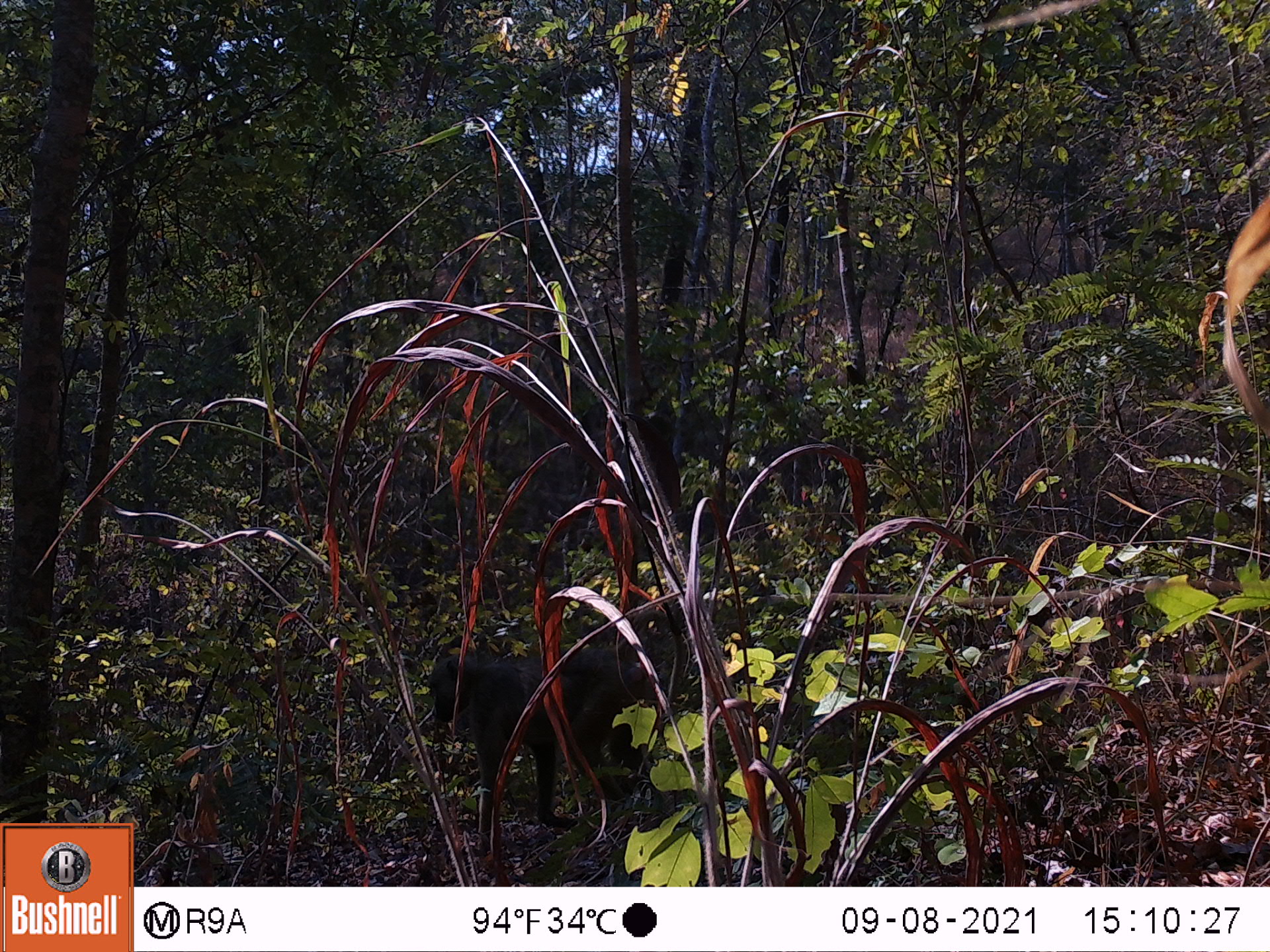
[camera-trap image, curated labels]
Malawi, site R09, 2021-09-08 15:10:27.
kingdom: Animalia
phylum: Chordata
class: Mammalia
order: Primates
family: Cercopithecidae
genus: Papio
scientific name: Papio cynocephalus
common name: yellow baboon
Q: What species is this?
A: Yellow baboon (Papio cynocephalus).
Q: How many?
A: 1.